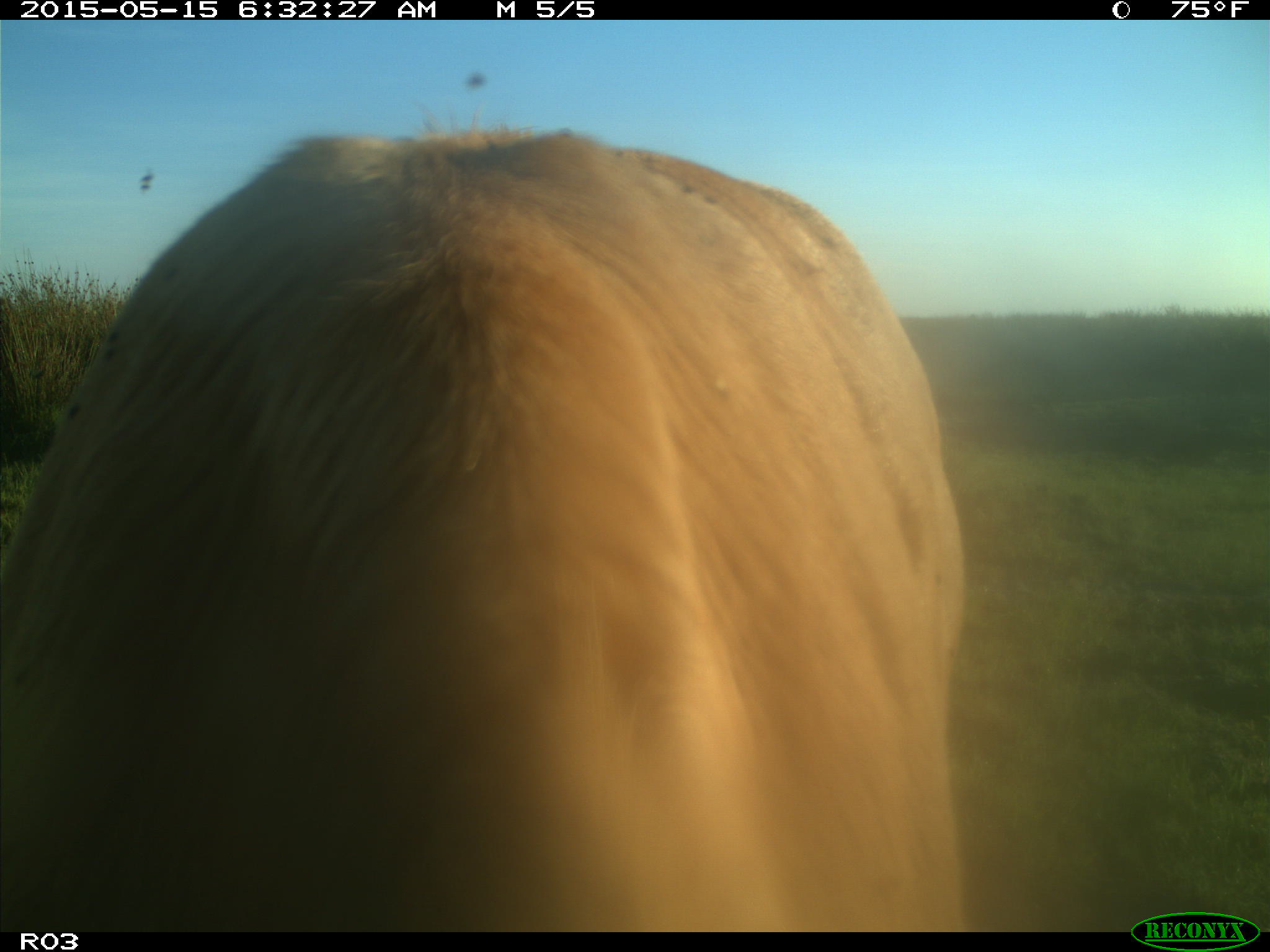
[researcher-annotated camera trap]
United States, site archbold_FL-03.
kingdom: Animalia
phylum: Chordata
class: Mammalia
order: Artiodactyla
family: Bovidae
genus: Bos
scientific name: Bos taurus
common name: domestic cow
Bos taurus (domestic cow).